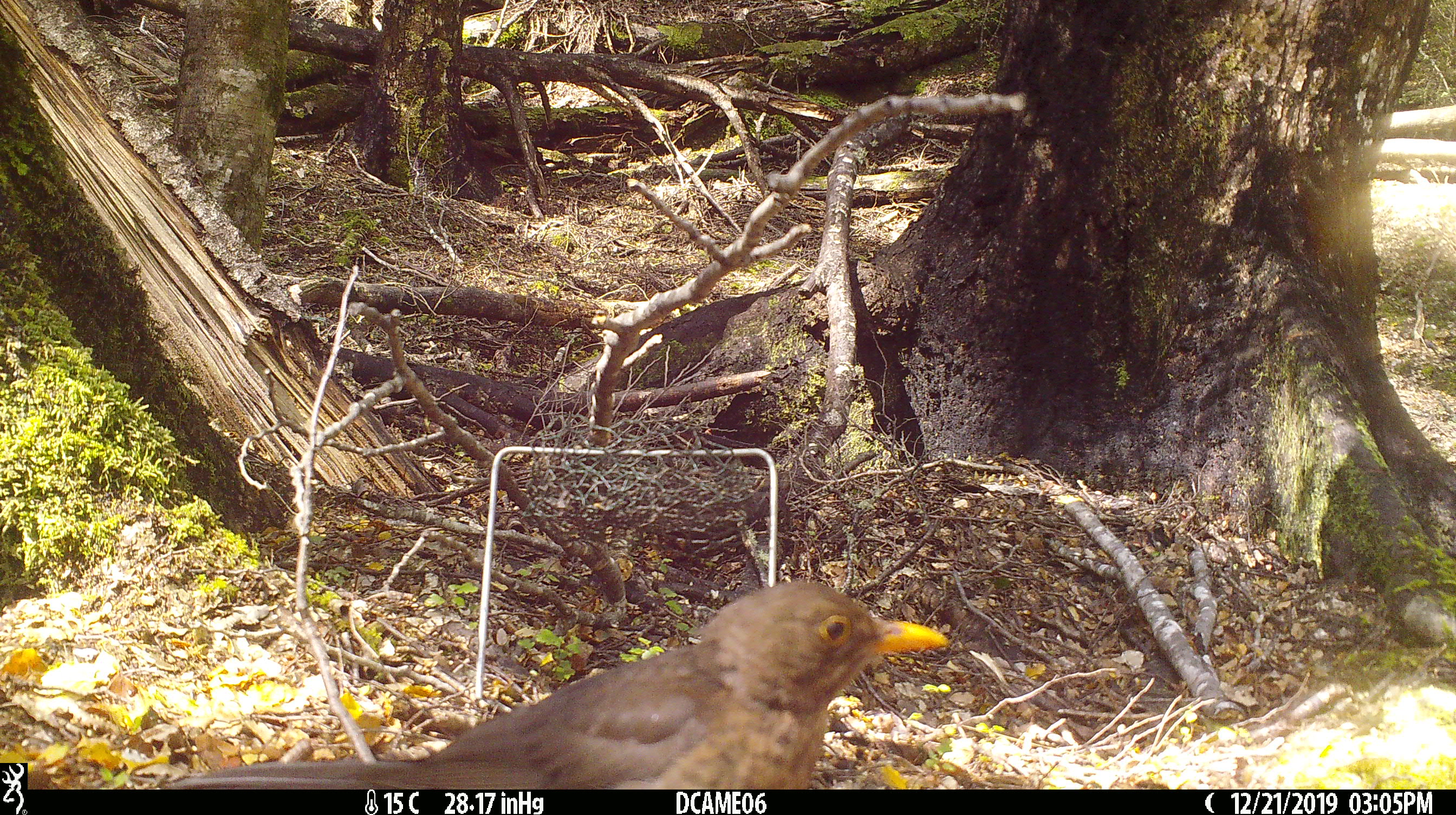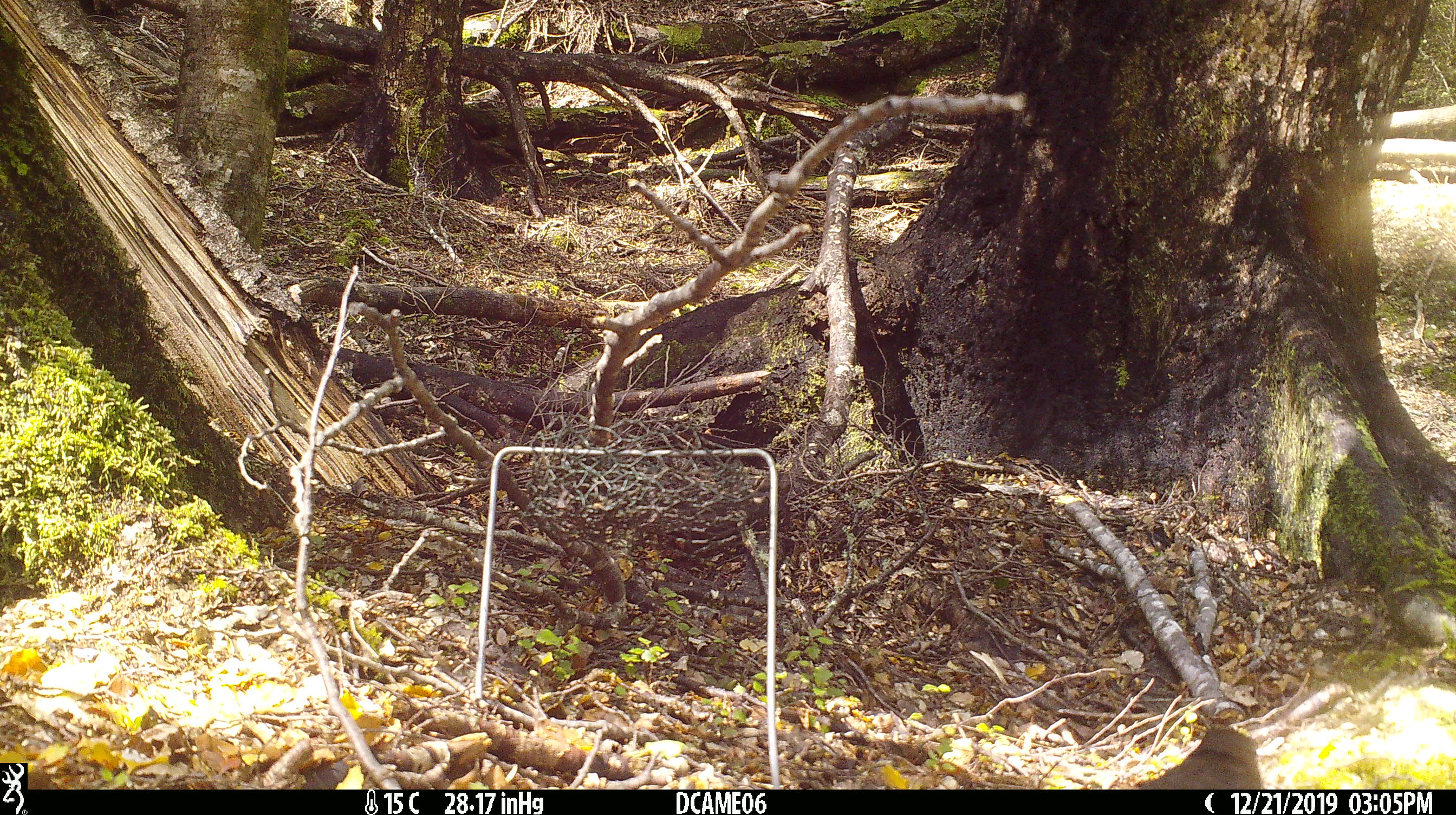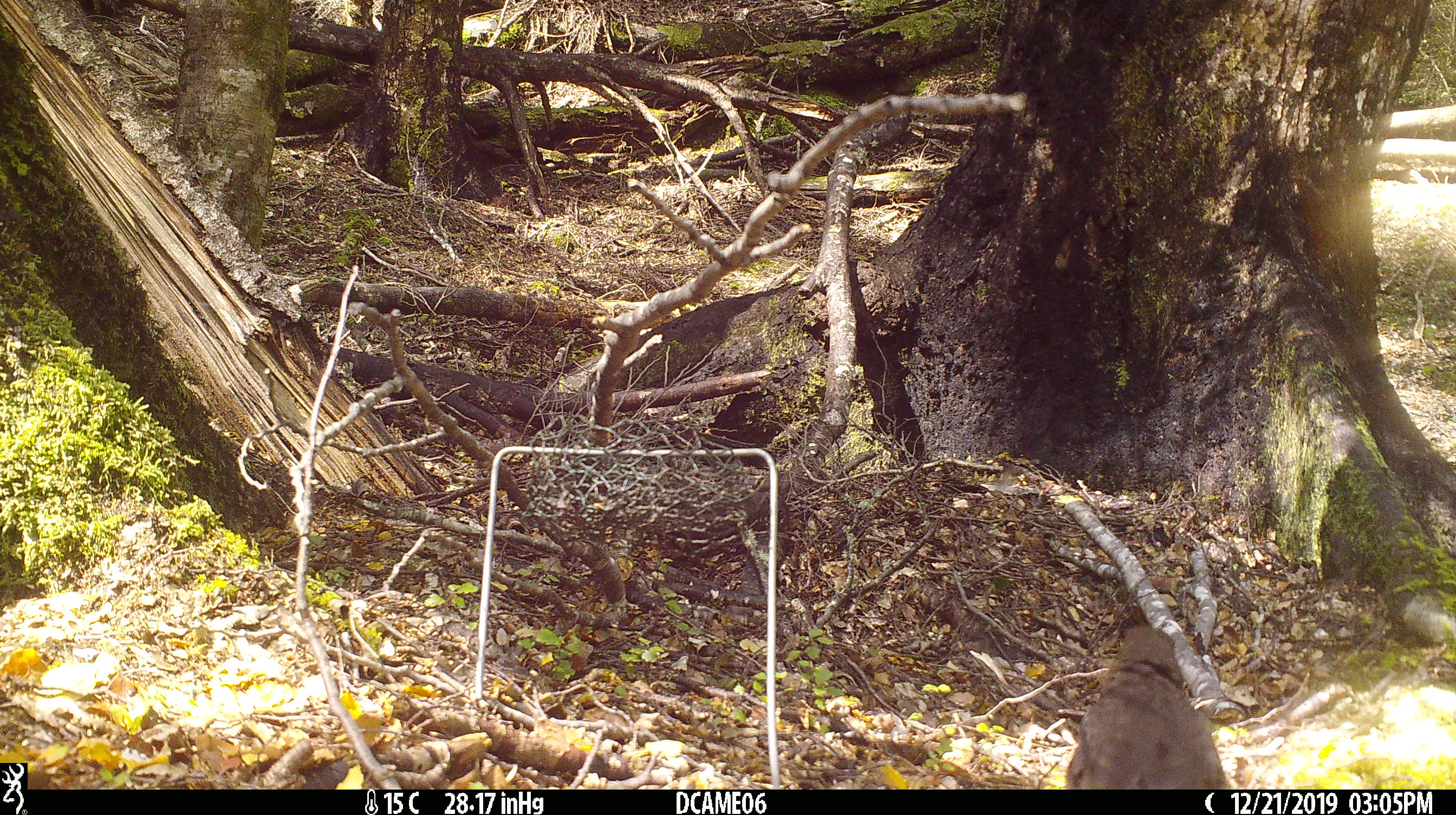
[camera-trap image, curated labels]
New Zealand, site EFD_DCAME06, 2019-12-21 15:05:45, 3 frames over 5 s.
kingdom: Animalia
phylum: Chordata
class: Aves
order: Passeriformes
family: Turdidae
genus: Turdus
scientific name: Turdus merula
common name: eurasian blackbird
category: blackbird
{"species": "blackbird (eurasian blackbird) (Turdus merula)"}